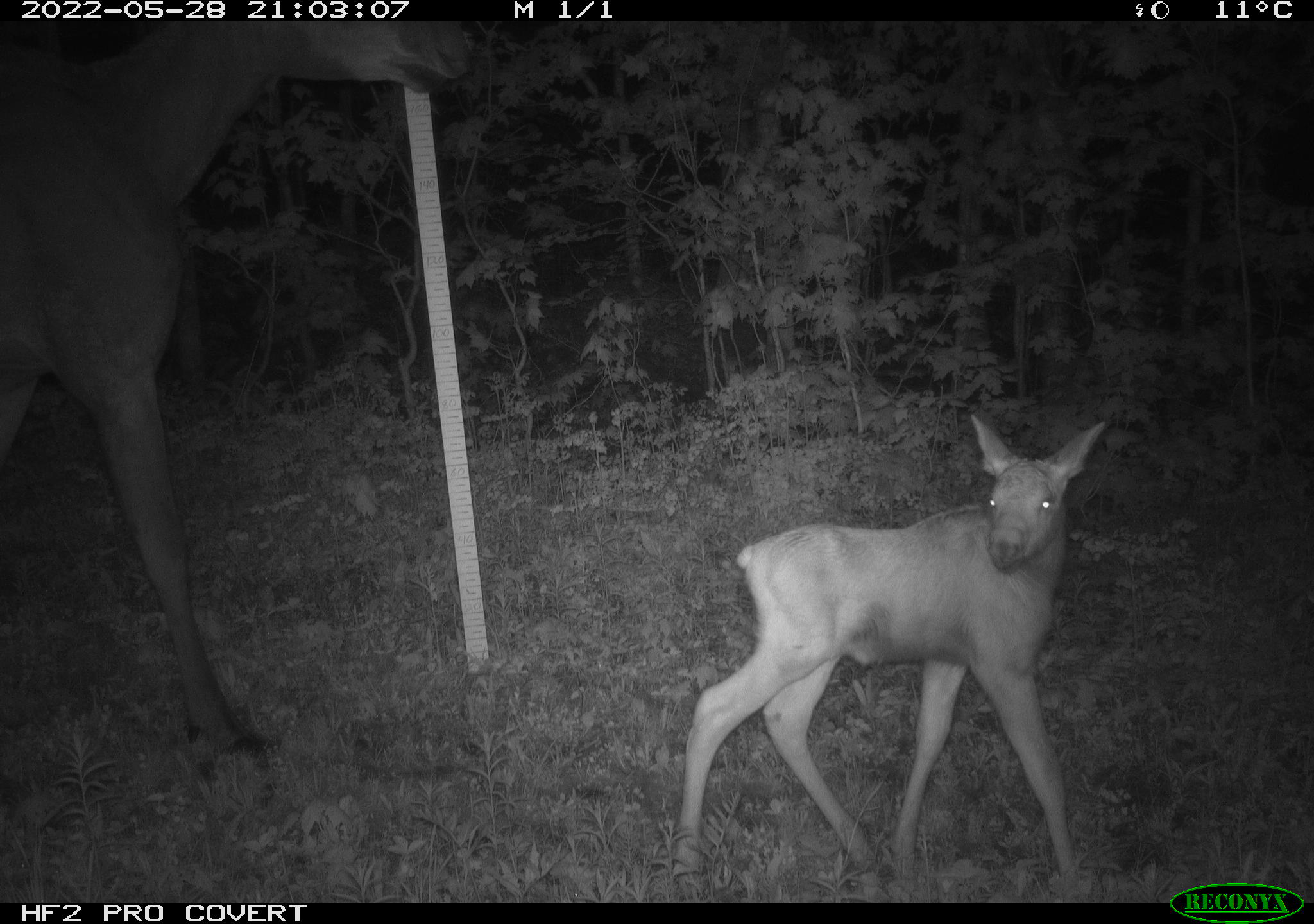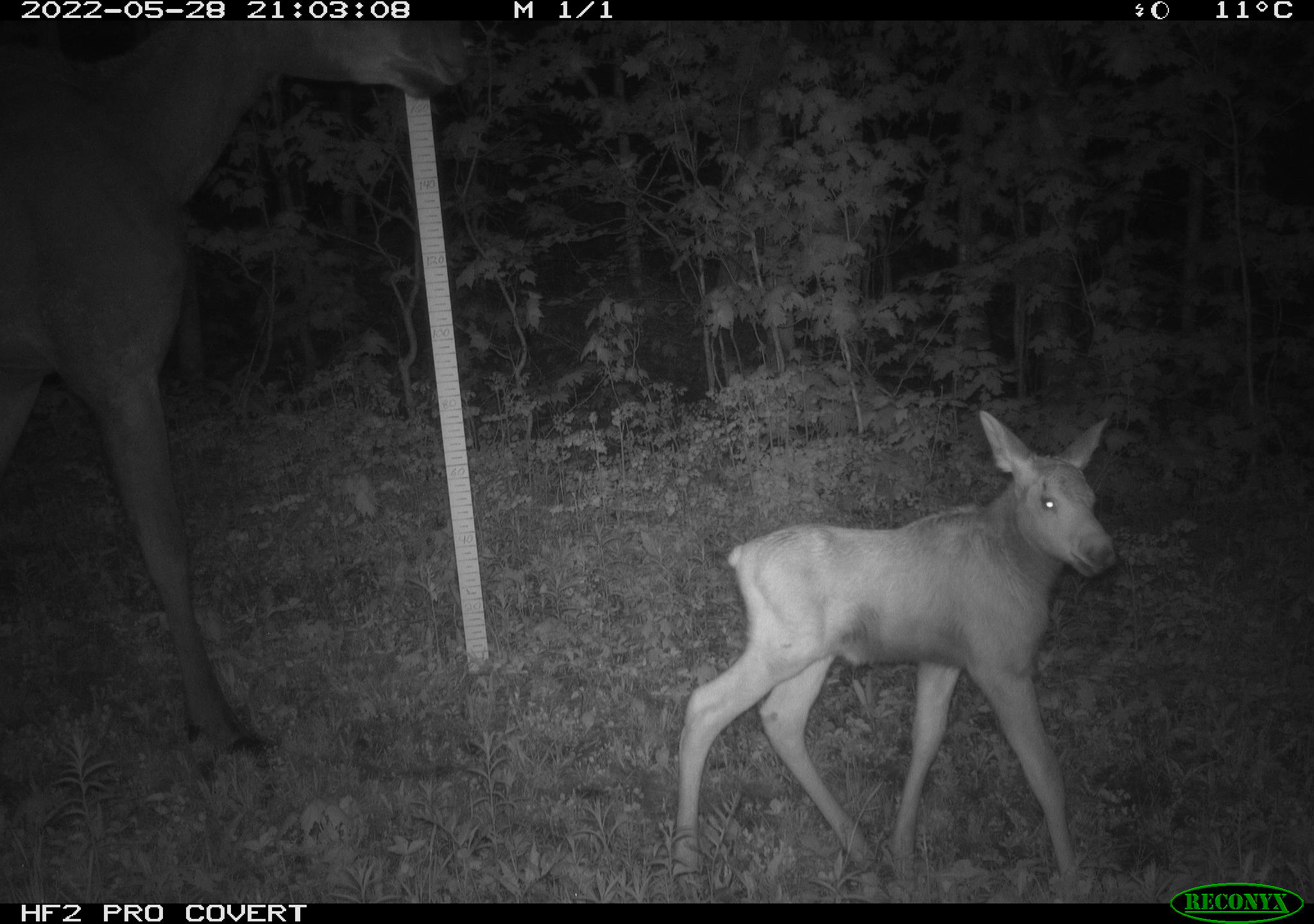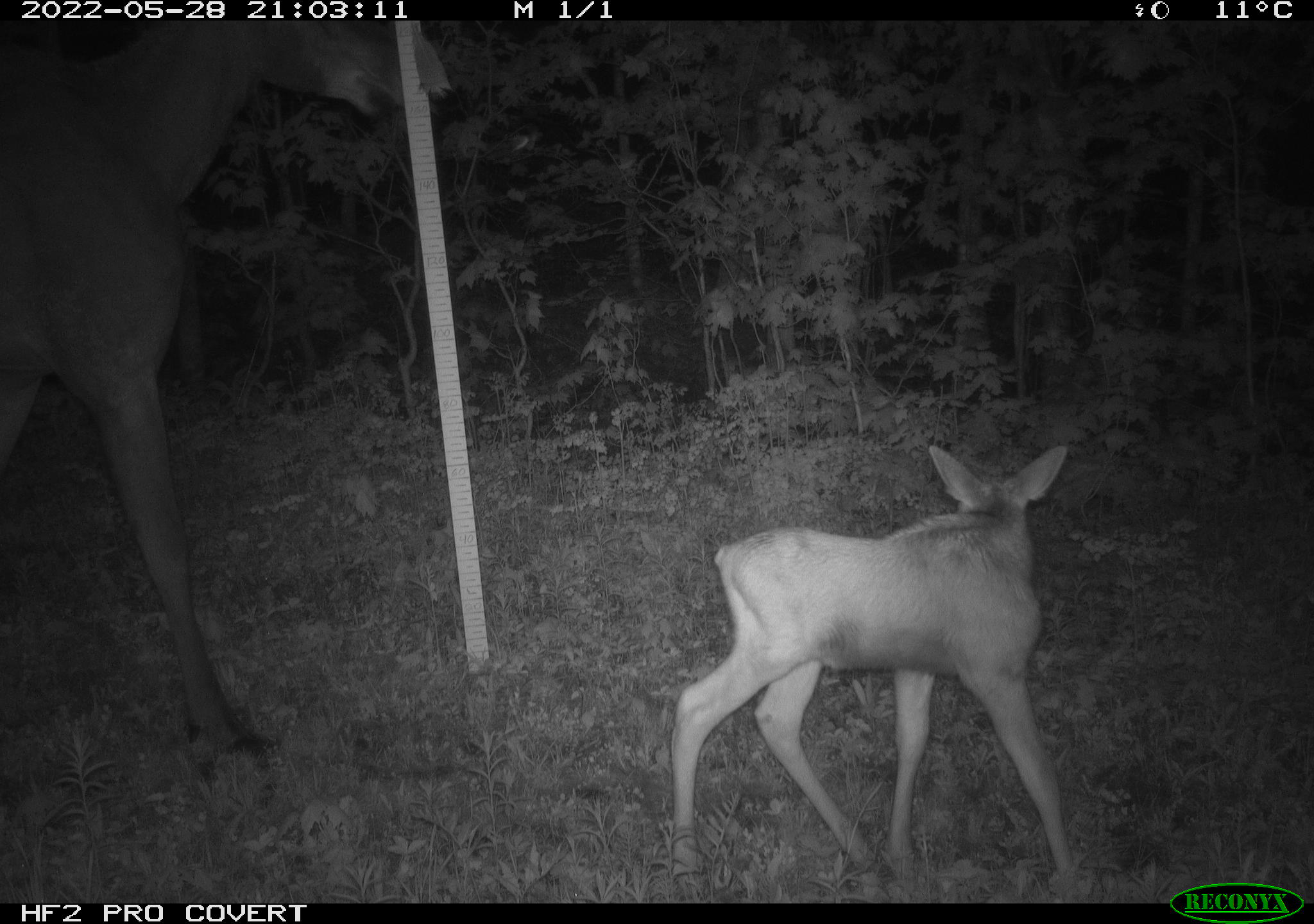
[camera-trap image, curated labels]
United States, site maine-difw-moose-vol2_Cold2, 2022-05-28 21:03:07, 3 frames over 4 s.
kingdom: Animalia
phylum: Chordata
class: Mammalia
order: Artiodactyla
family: Cervidae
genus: Alces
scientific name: Alces alces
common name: moose